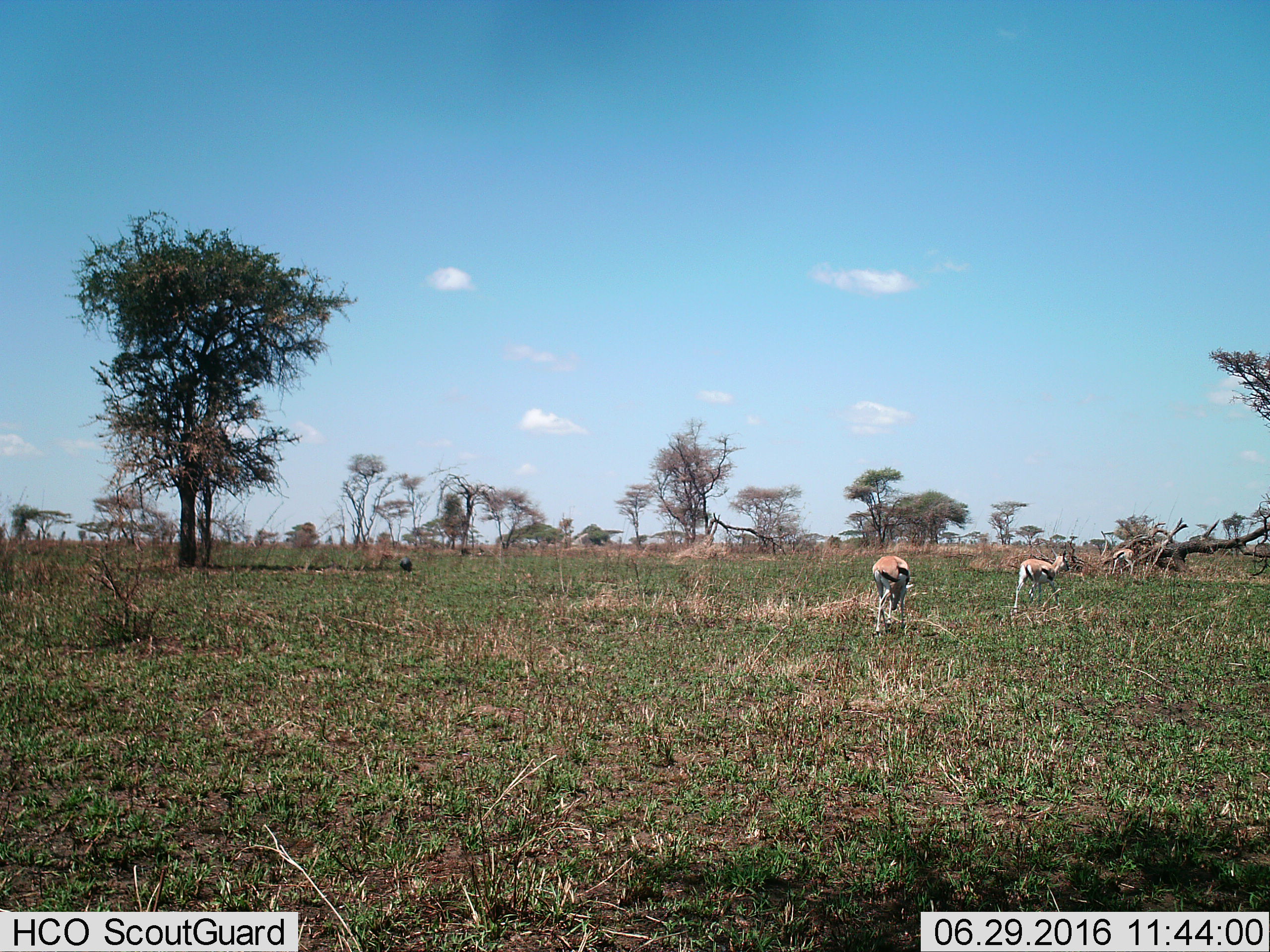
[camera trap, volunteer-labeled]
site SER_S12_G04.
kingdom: Animalia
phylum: Chordata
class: Mammalia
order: Artiodactyla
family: Bovidae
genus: Eudorcas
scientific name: Eudorcas thomsonii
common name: thomson's gazelle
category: gazellethomsons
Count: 3.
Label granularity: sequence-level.